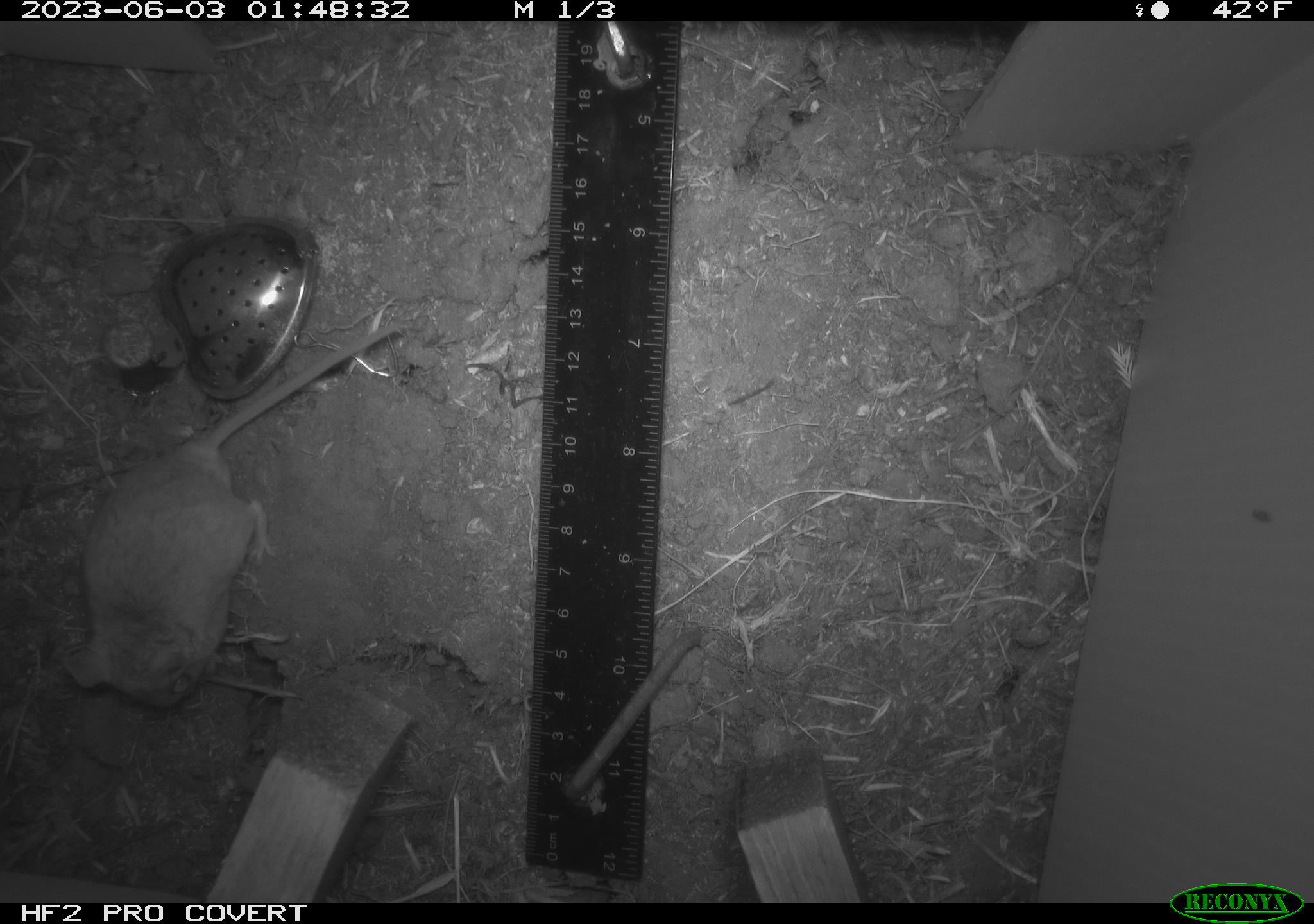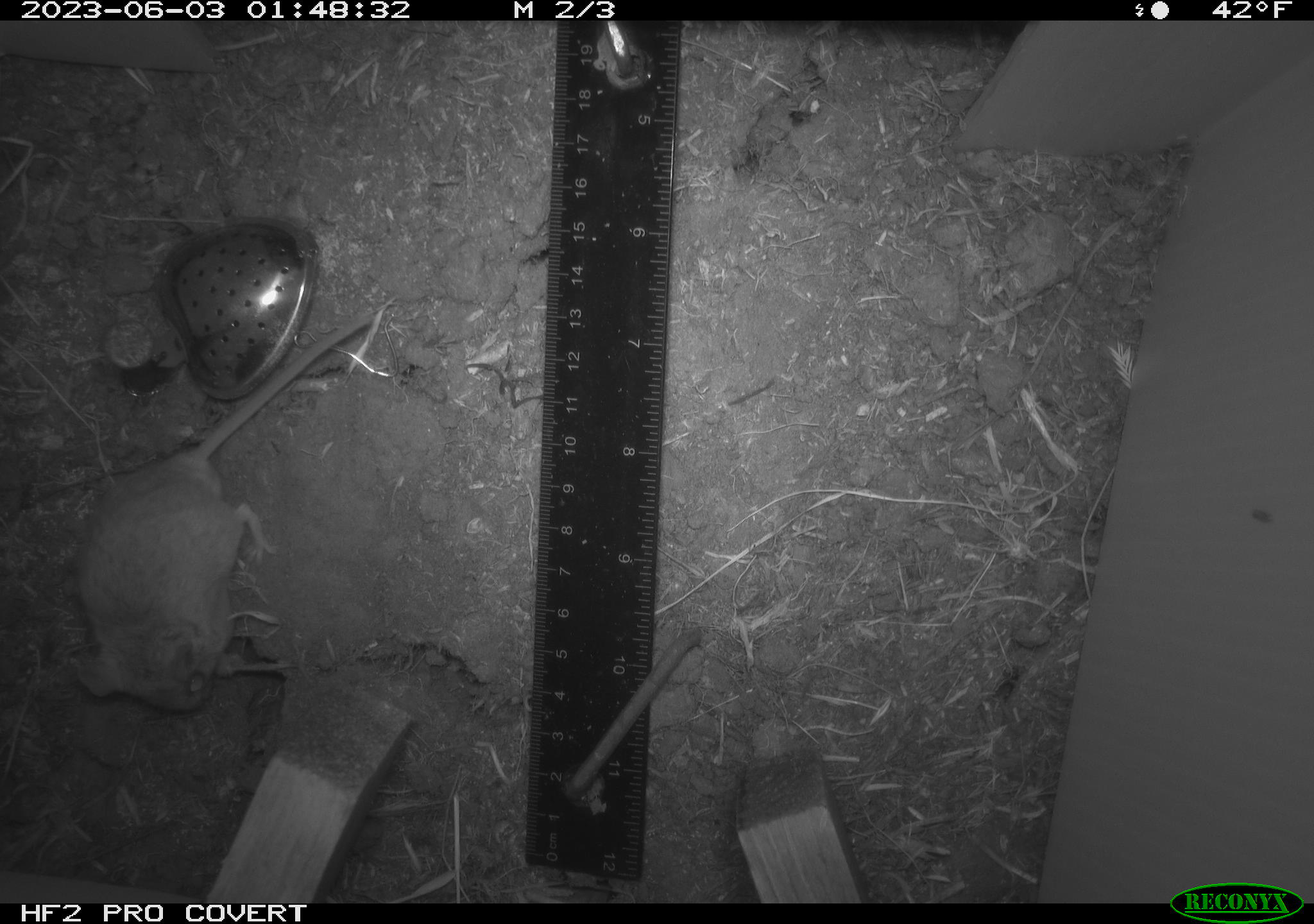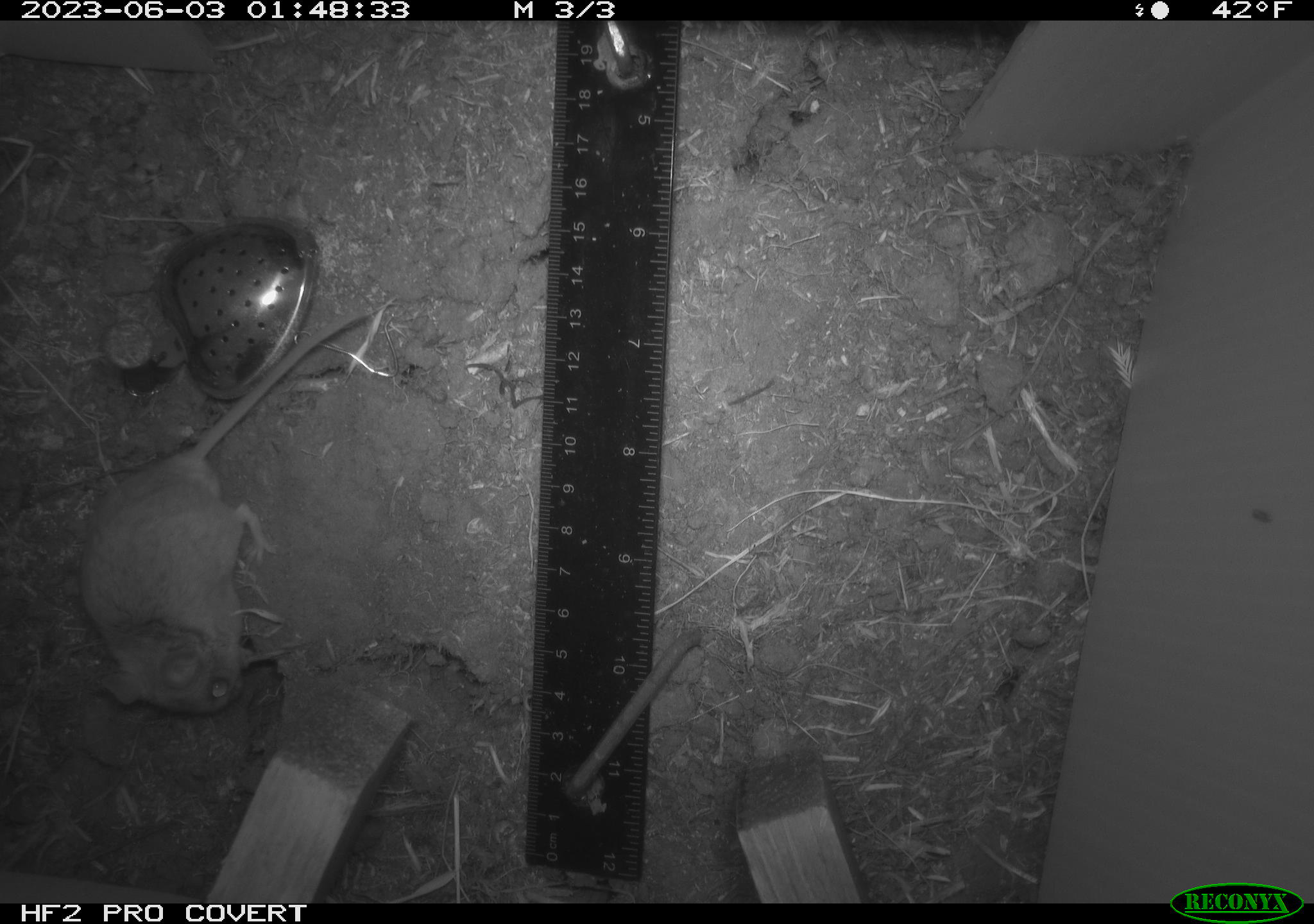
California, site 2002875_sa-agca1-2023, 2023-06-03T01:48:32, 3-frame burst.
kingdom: Animalia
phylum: Chordata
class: Mammalia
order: Rodentia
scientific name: Rodentia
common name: mouse species